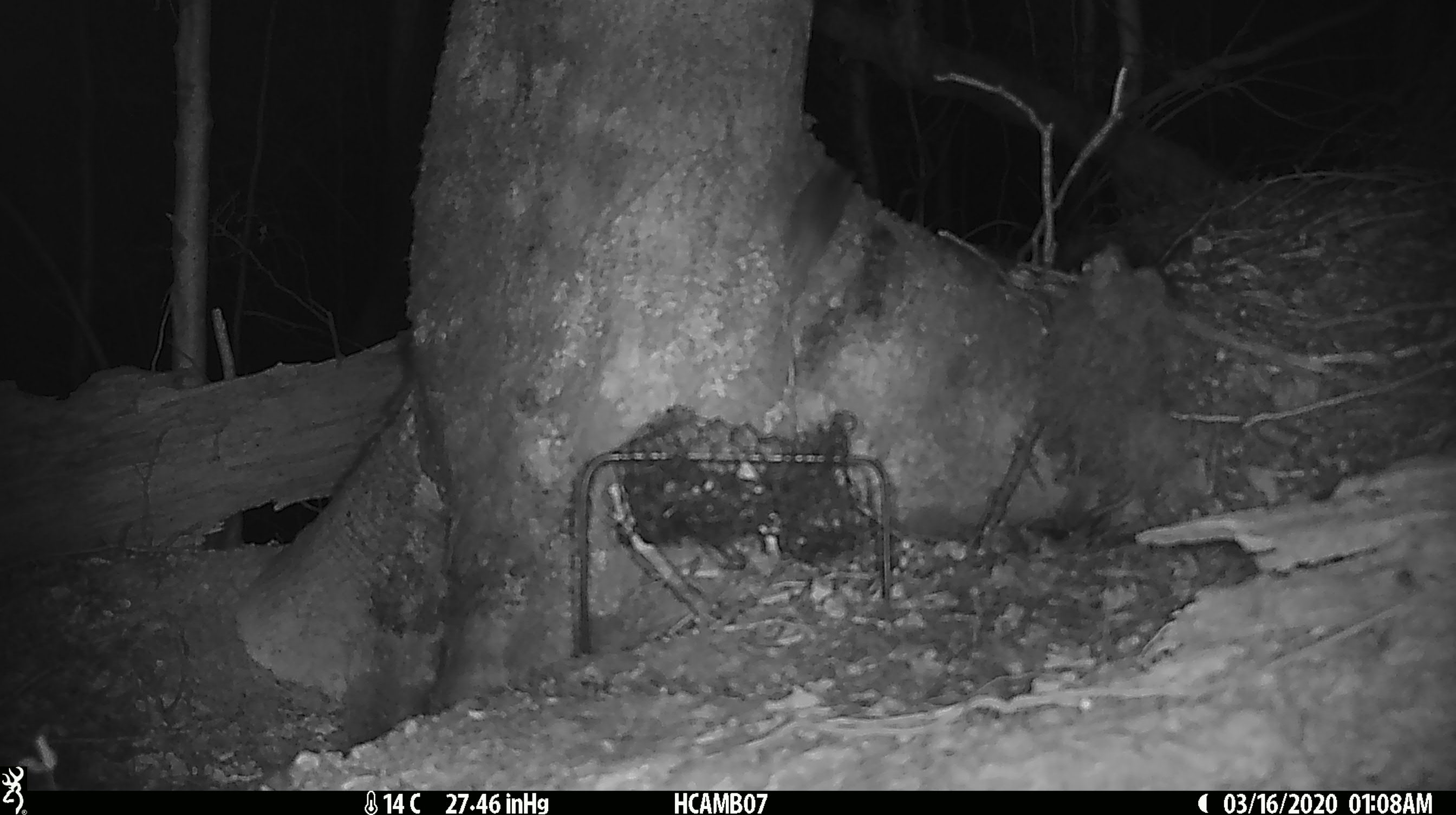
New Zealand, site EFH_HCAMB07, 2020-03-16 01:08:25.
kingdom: Animalia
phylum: Chordata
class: Mammalia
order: Rodentia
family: Muridae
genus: Mus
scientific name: Mus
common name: mouse